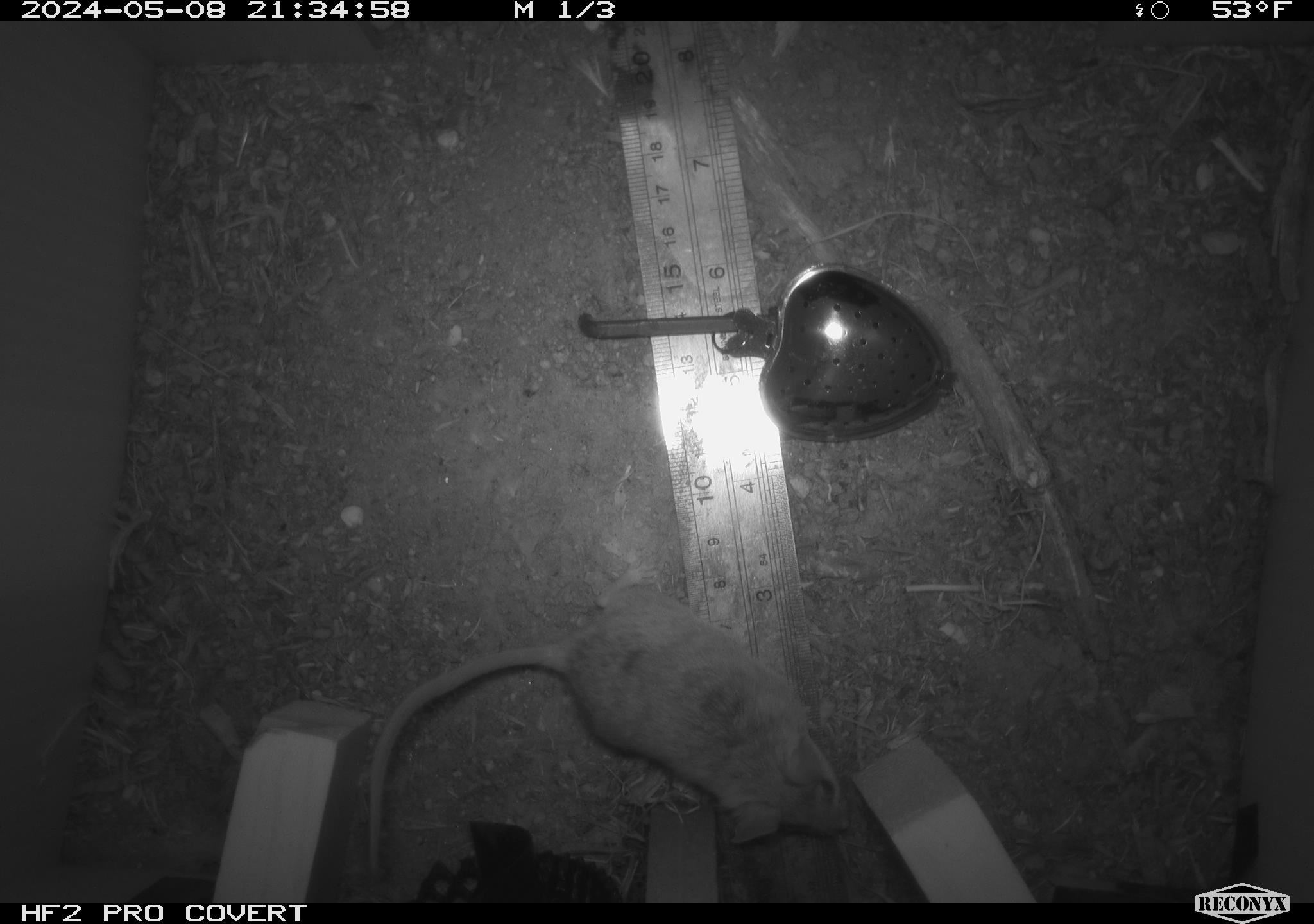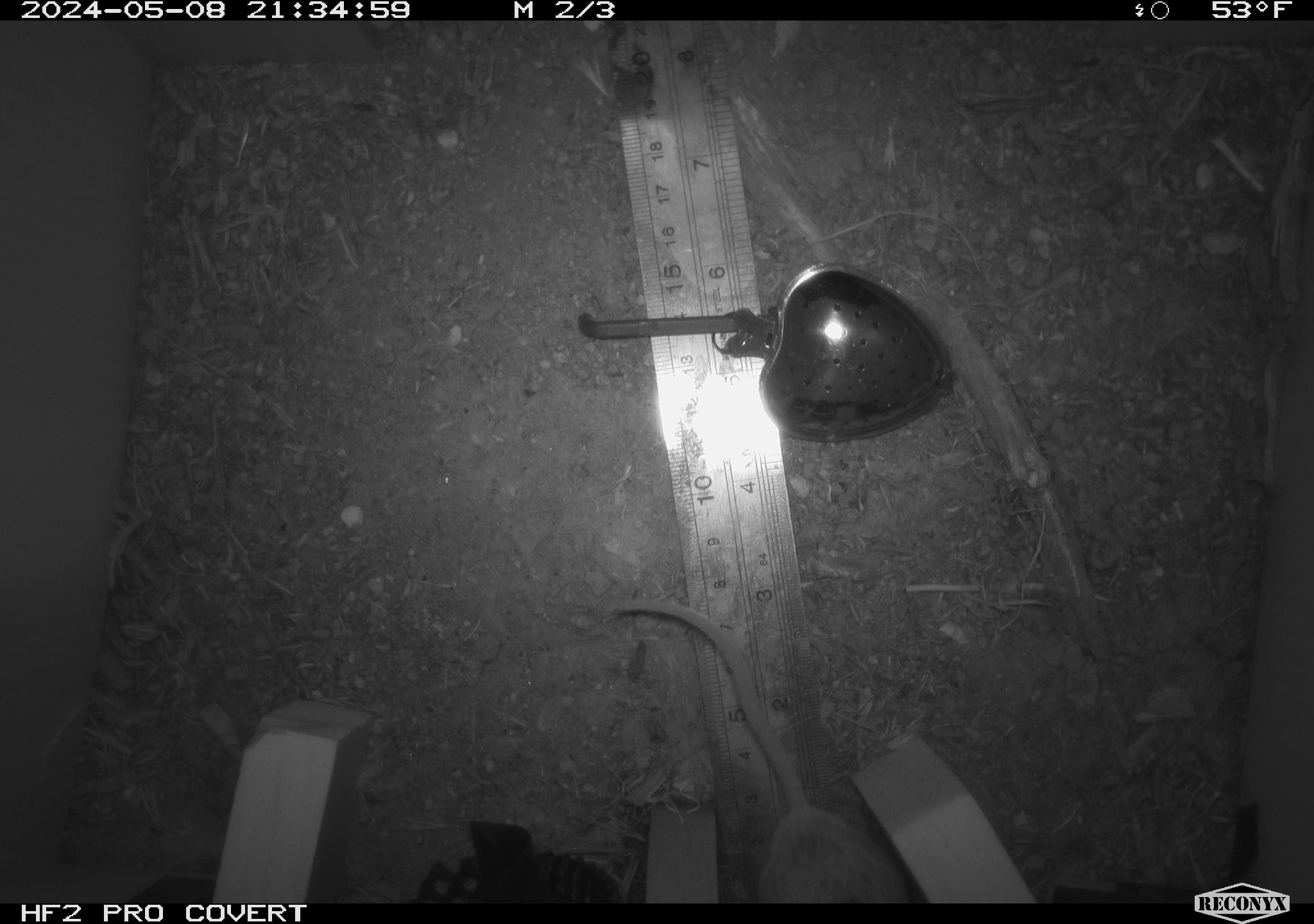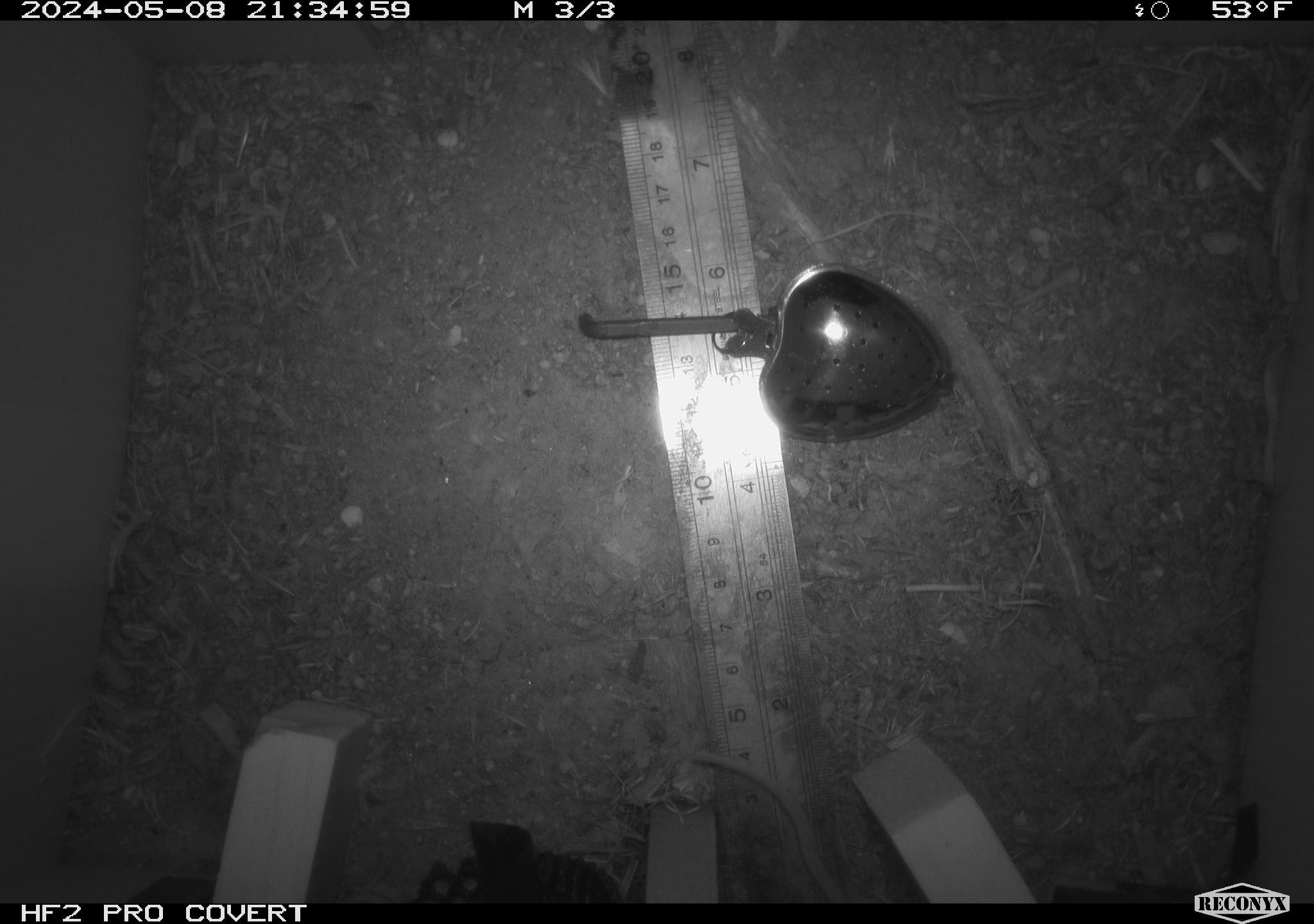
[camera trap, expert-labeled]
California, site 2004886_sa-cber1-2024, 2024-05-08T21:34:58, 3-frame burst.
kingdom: Animalia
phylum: Chordata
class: Mammalia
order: Rodentia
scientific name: Rodentia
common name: mouse species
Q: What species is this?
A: Mouse species (Rodentia).